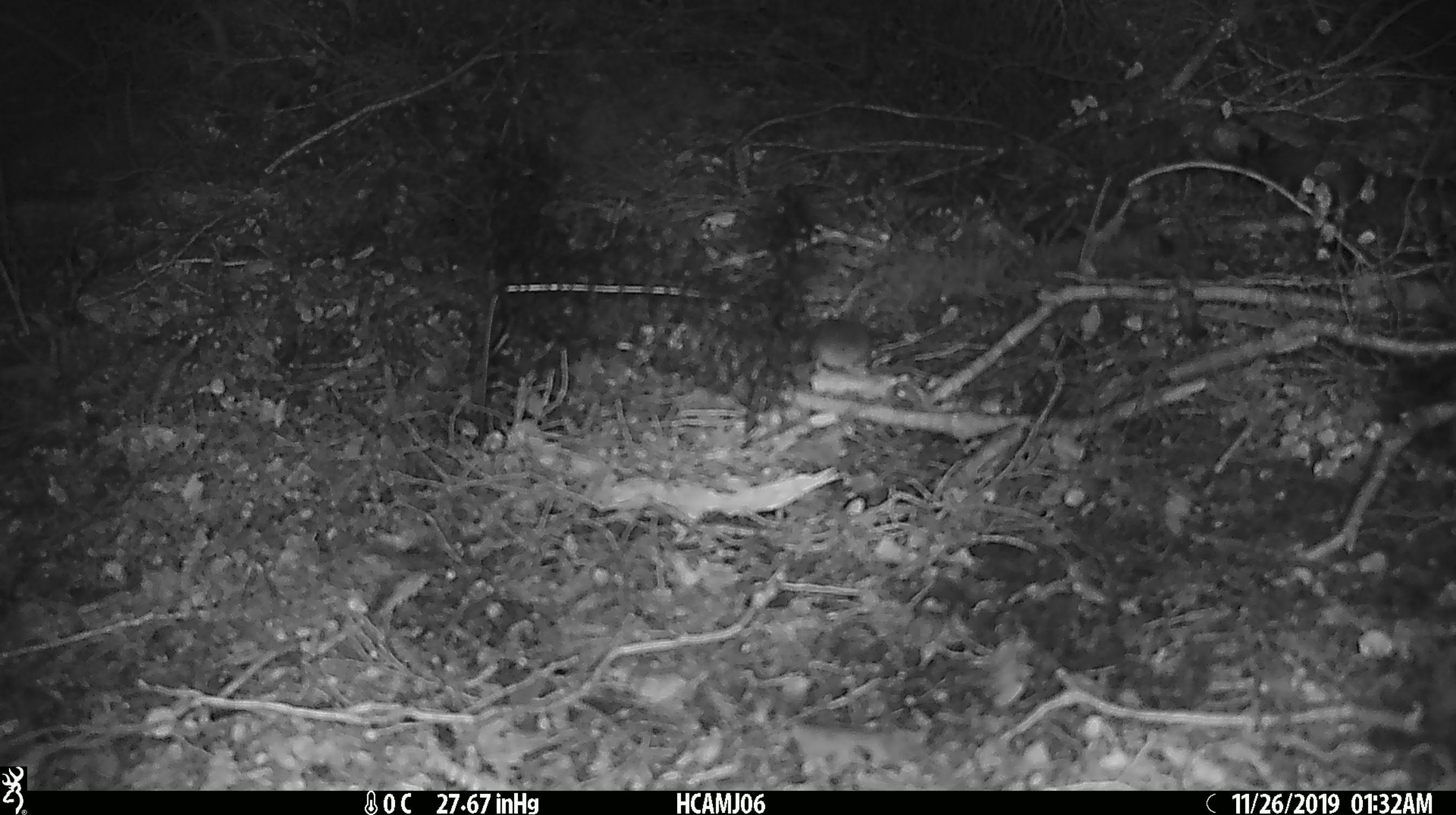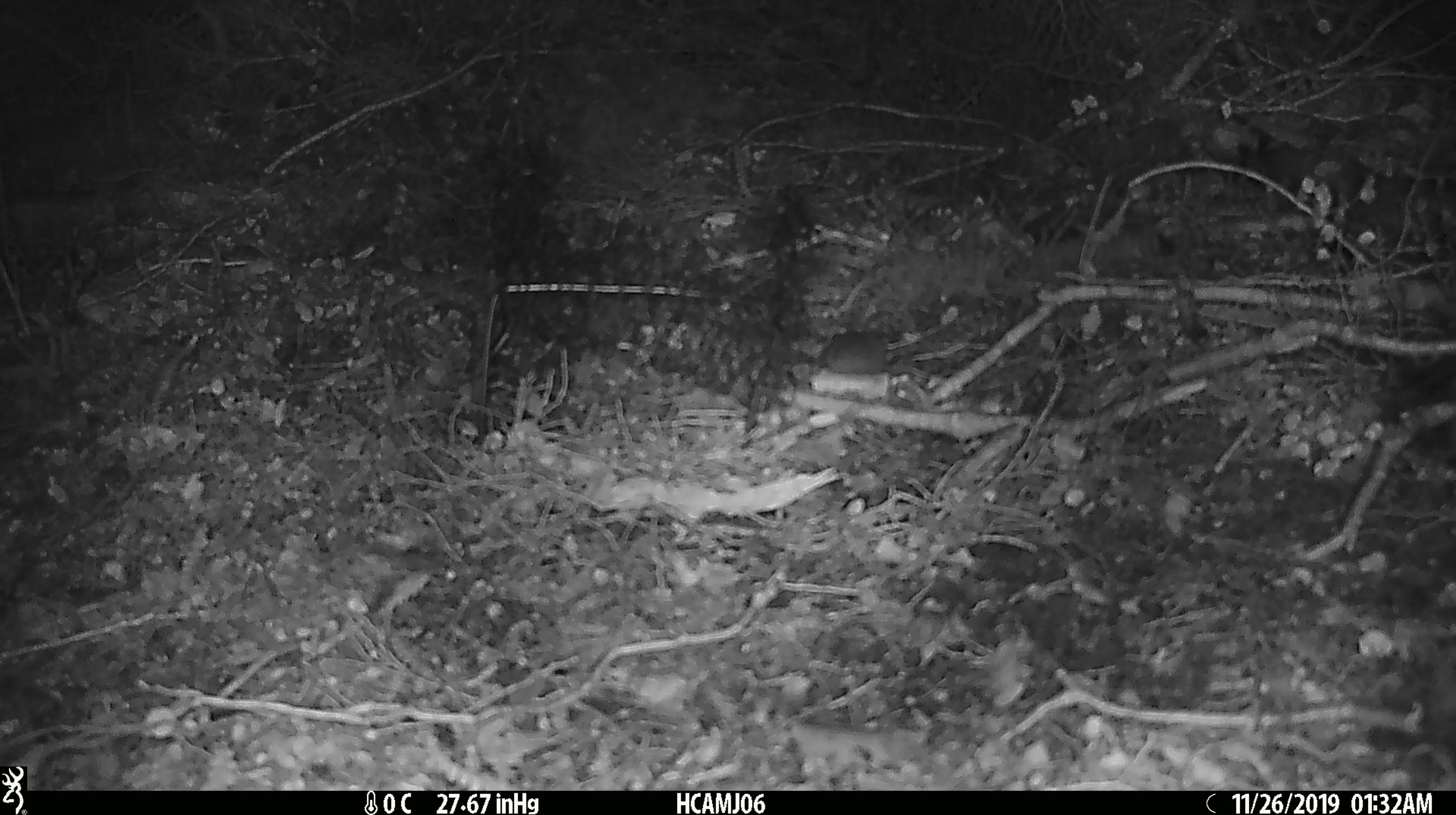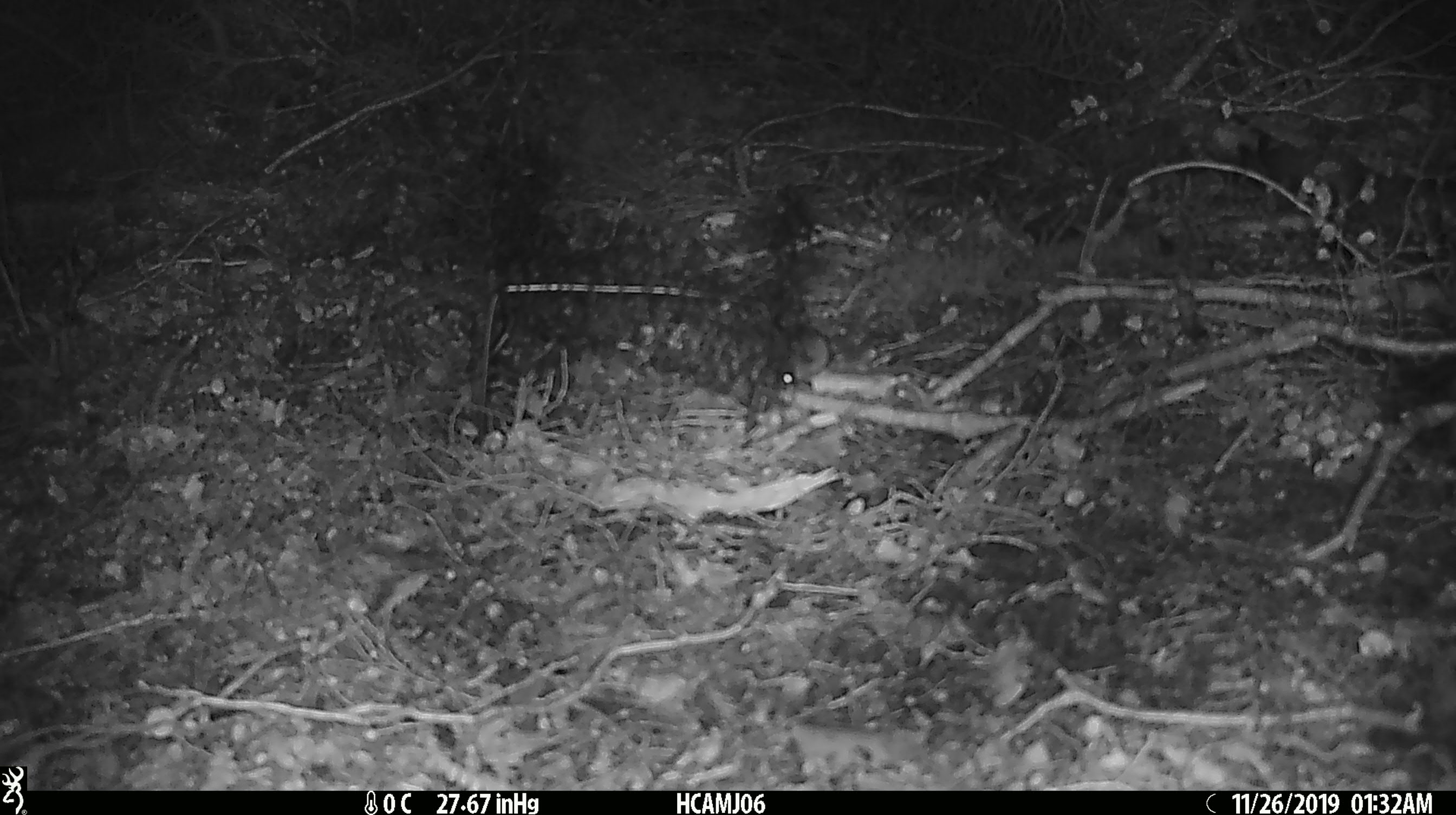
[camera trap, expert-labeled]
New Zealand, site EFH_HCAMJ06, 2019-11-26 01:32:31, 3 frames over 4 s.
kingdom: Animalia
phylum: Chordata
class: Mammalia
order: Rodentia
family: Muridae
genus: Mus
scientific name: Mus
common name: mouse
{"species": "mouse (Mus)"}